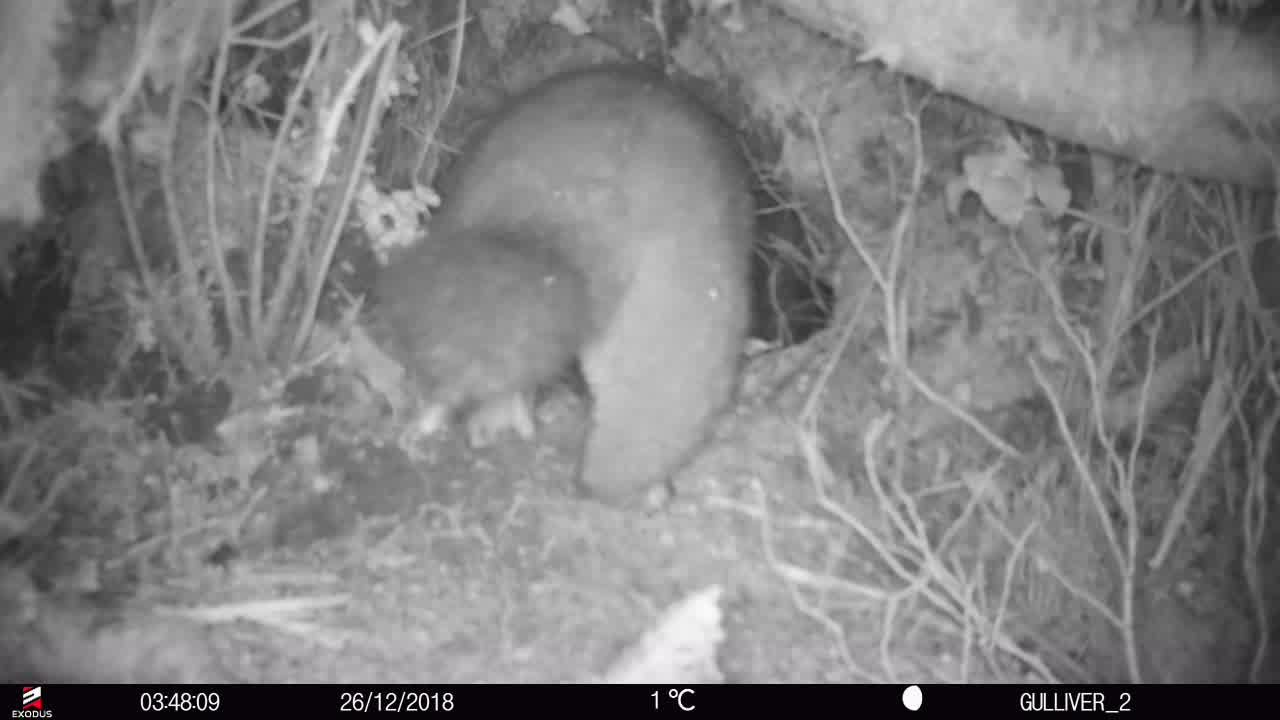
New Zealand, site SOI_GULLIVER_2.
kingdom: Animalia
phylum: Chordata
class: Mammalia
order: Diprotodontia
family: Phalangeridae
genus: Trichosurus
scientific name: Trichosurus vulpecula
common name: common brushtail possum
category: possum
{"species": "possum (common brushtail possum) (Trichosurus vulpecula)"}